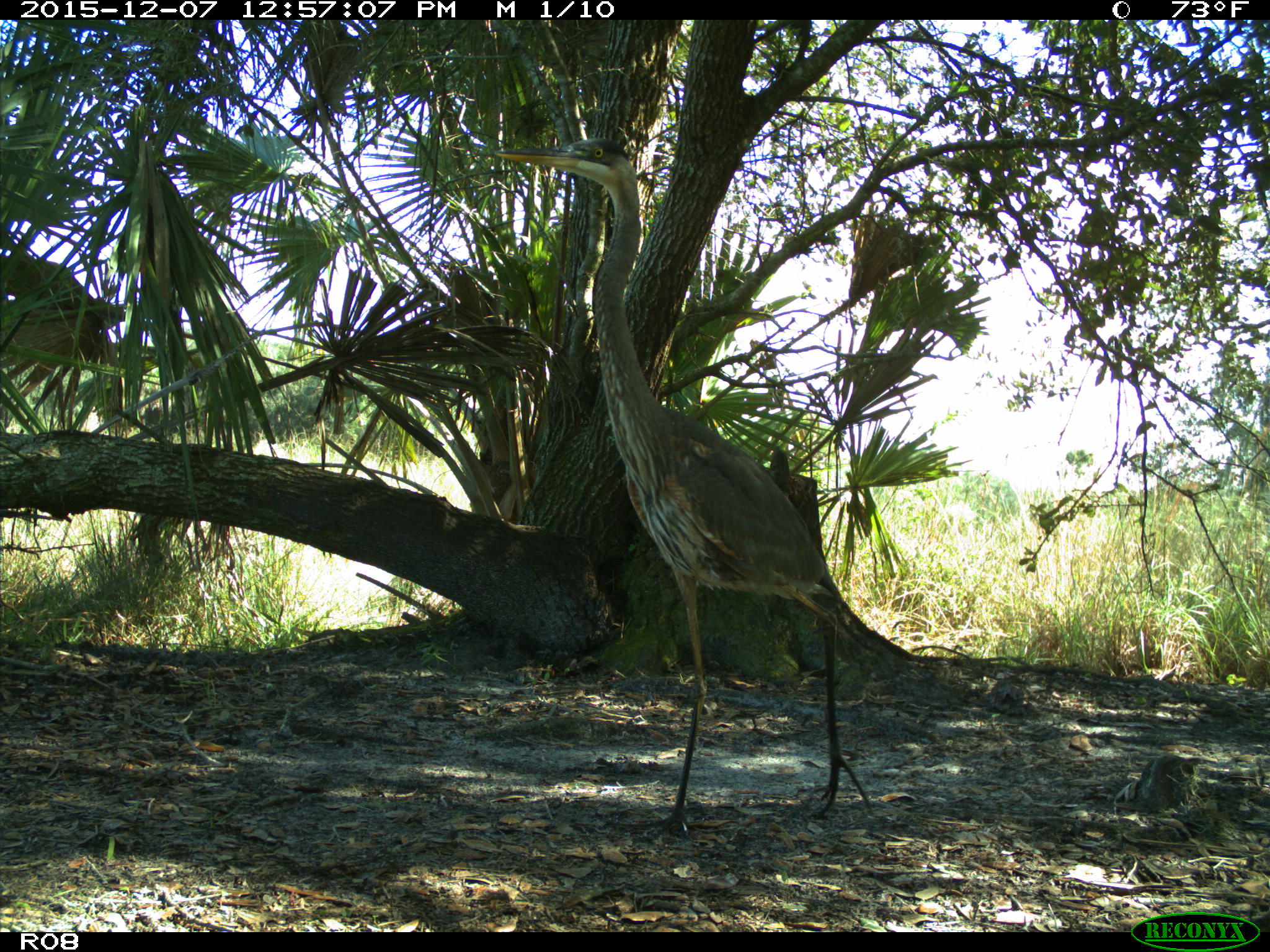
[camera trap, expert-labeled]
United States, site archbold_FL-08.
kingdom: Animalia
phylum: Chordata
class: Aves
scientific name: Aves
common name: birds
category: unidentified bird